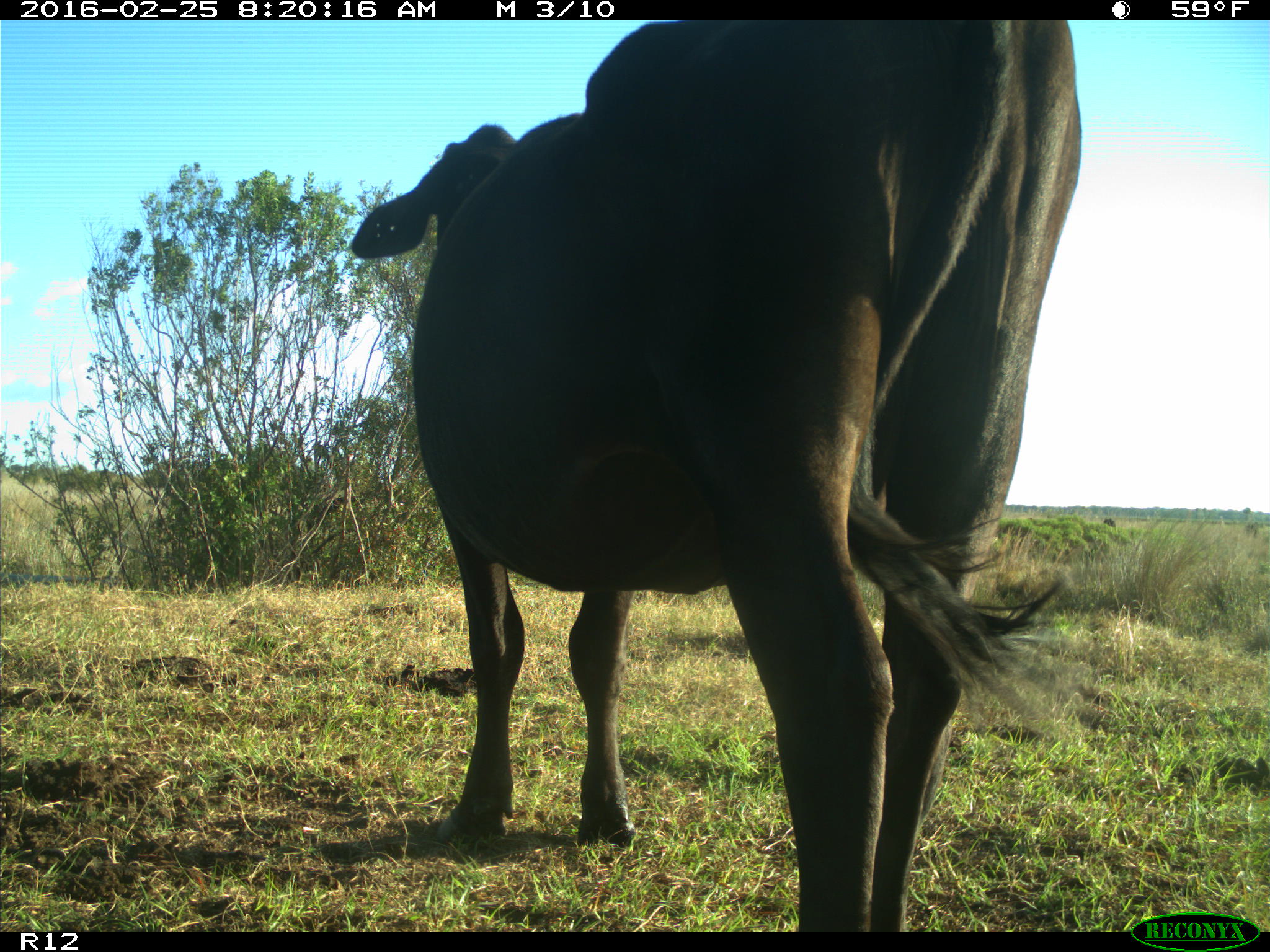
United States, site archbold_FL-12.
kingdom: Animalia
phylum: Chordata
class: Mammalia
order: Artiodactyla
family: Bovidae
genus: Bos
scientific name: Bos taurus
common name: domestic cow